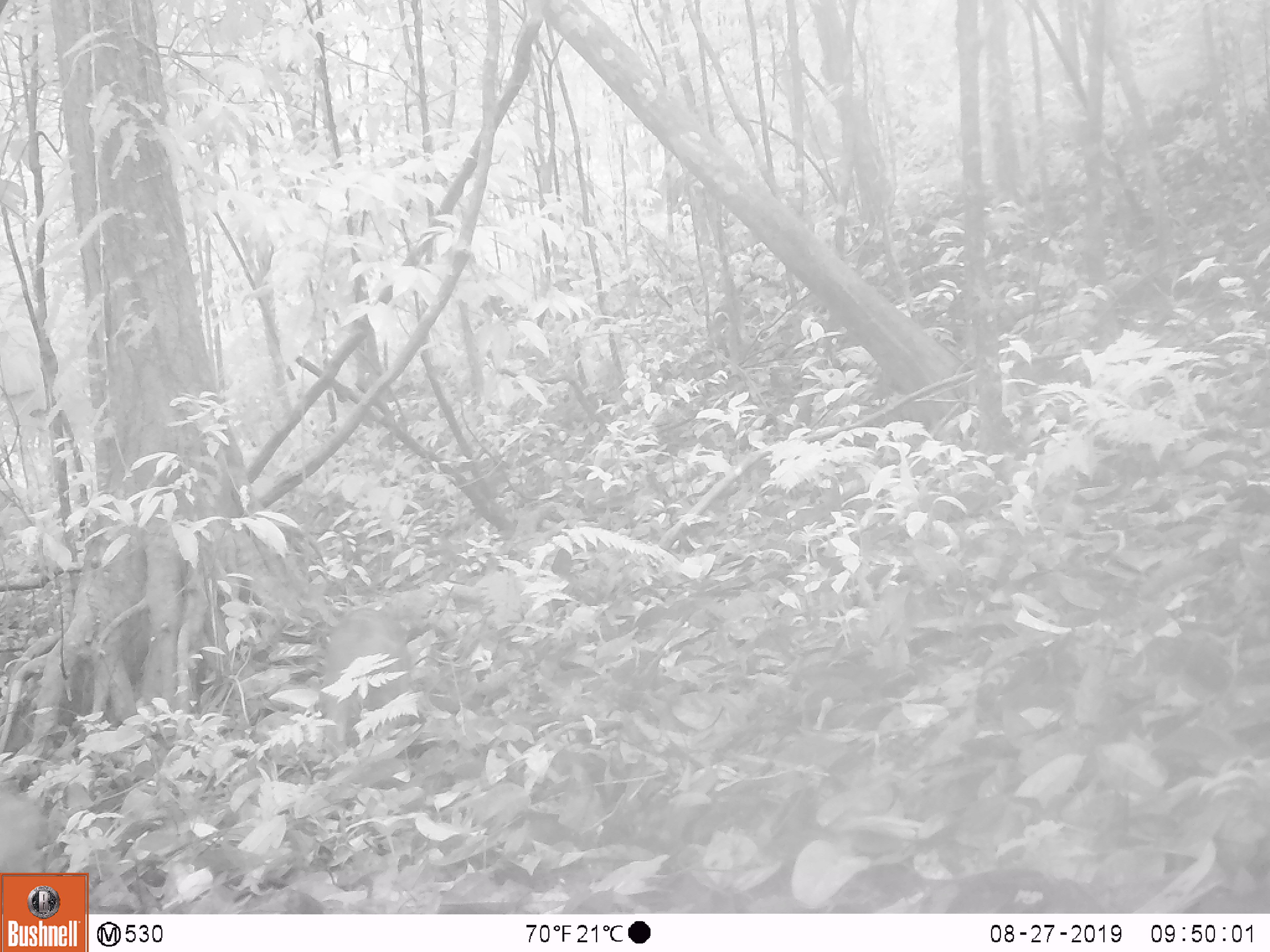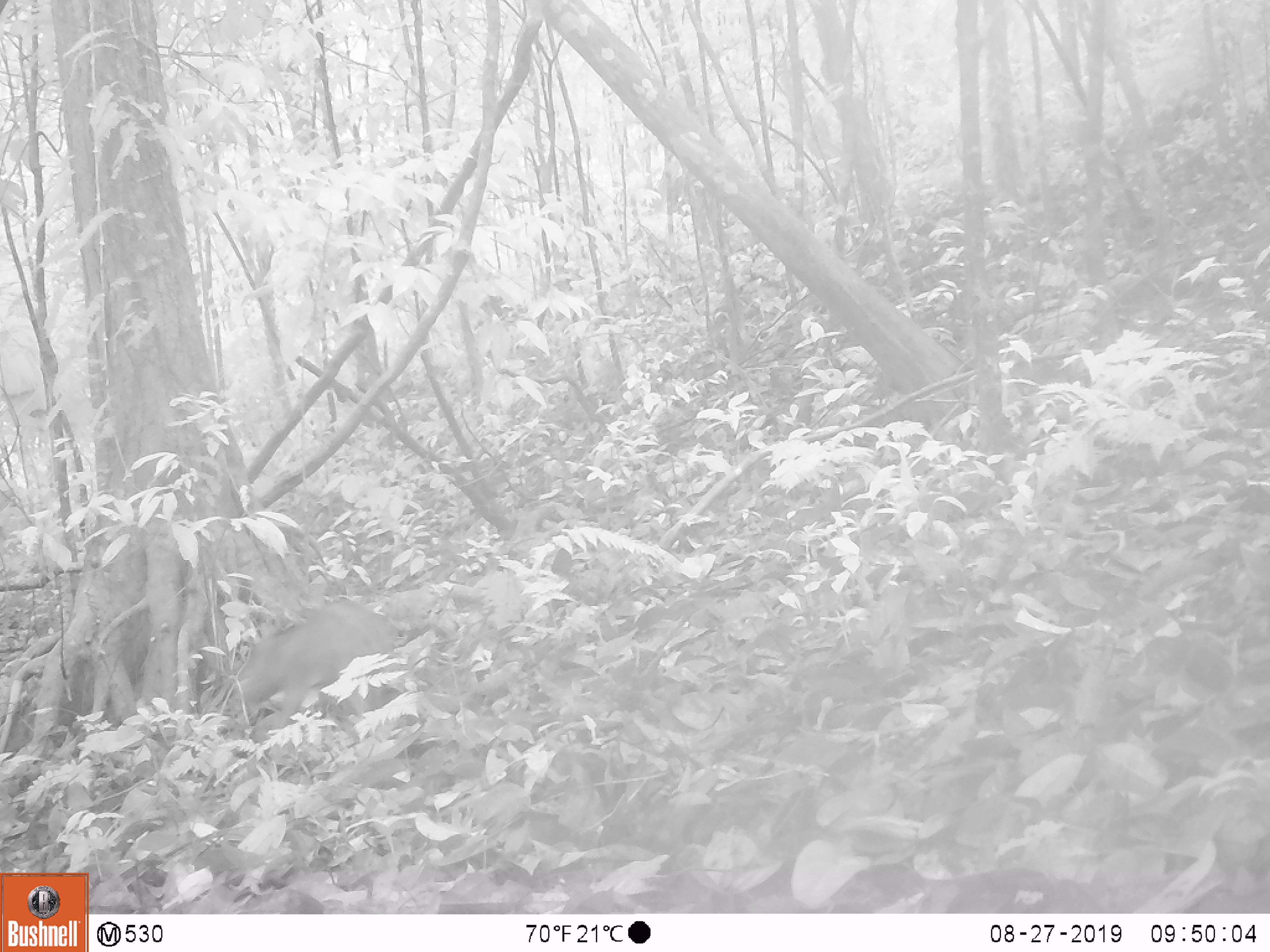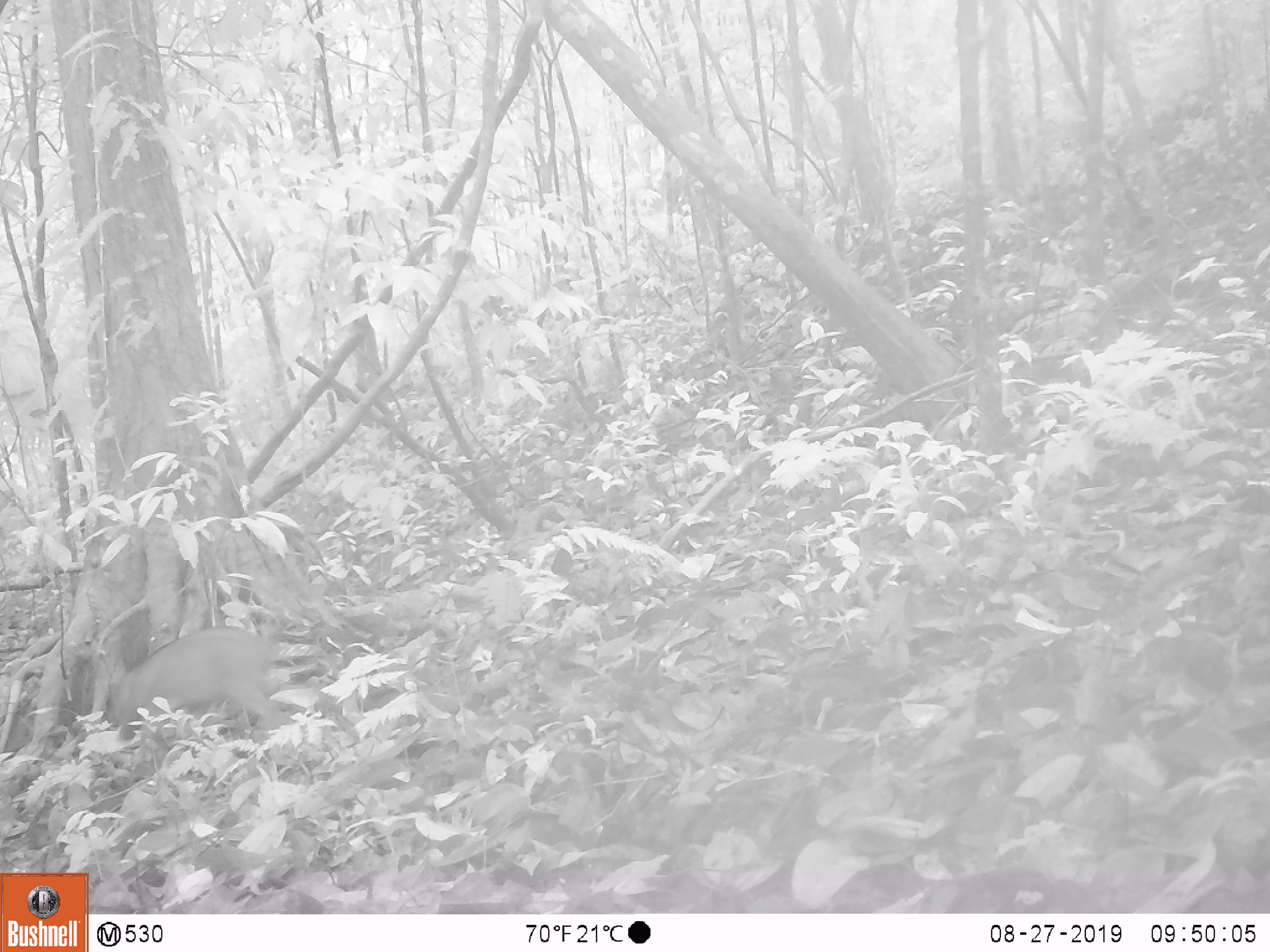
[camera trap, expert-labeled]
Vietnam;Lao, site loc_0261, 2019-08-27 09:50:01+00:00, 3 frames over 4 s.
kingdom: Animalia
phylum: Chordata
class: Mammalia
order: Artiodactyla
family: Suidae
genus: Sus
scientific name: Sus scrofa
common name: eurasian wild pig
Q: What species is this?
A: Eurasian wild pig (Sus scrofa).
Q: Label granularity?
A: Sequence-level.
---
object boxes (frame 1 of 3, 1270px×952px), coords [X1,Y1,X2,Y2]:
eurasian wild pig: [326,609,414,748]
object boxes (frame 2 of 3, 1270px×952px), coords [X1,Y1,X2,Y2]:
eurasian wild pig: [238,596,399,743]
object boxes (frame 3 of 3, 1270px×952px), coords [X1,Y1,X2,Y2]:
eurasian wild pig: [107,626,295,733]